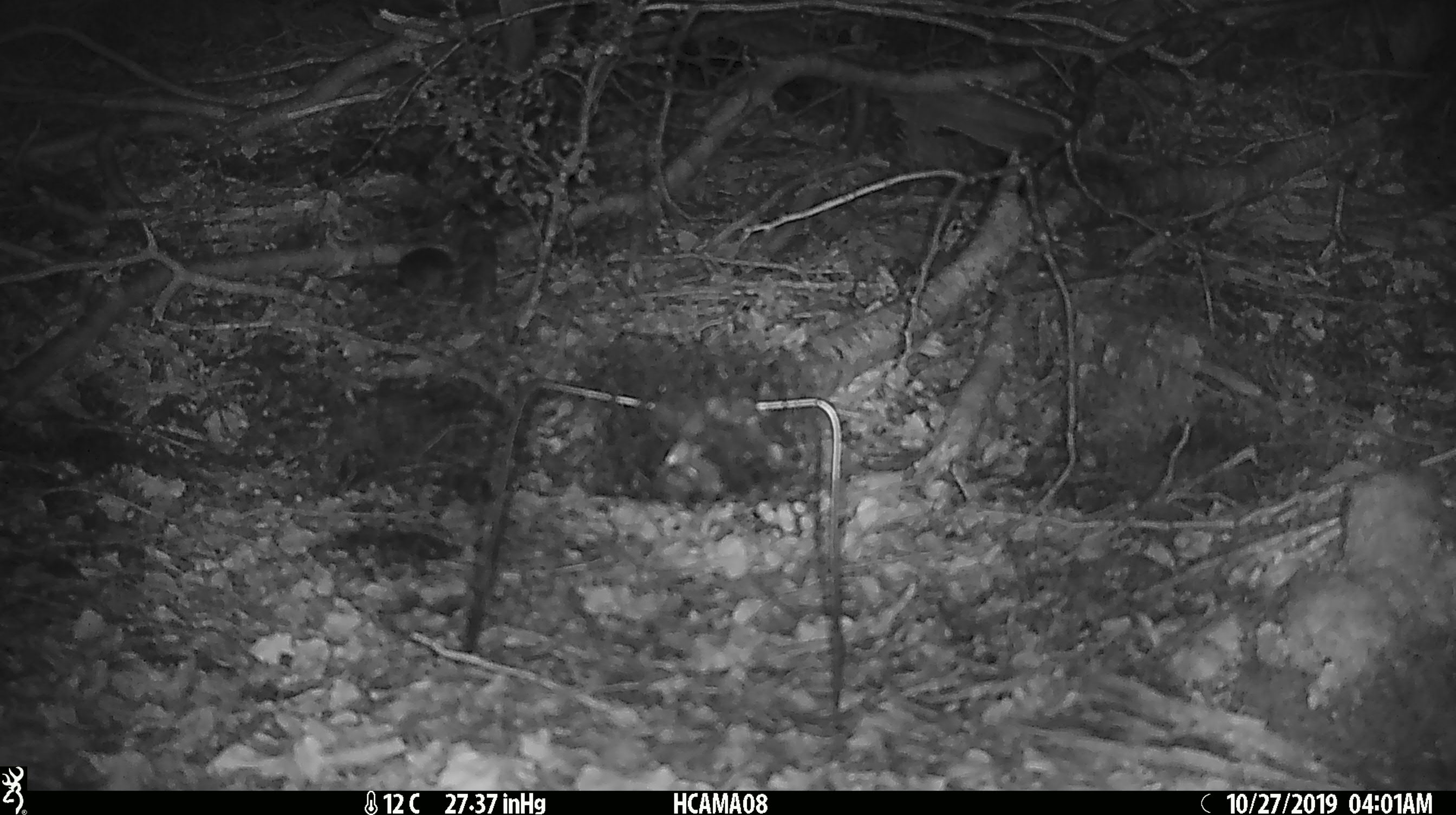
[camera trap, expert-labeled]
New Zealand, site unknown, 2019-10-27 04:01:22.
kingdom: Animalia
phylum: Chordata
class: Mammalia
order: Rodentia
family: Muridae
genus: Mus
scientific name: Mus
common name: mouse